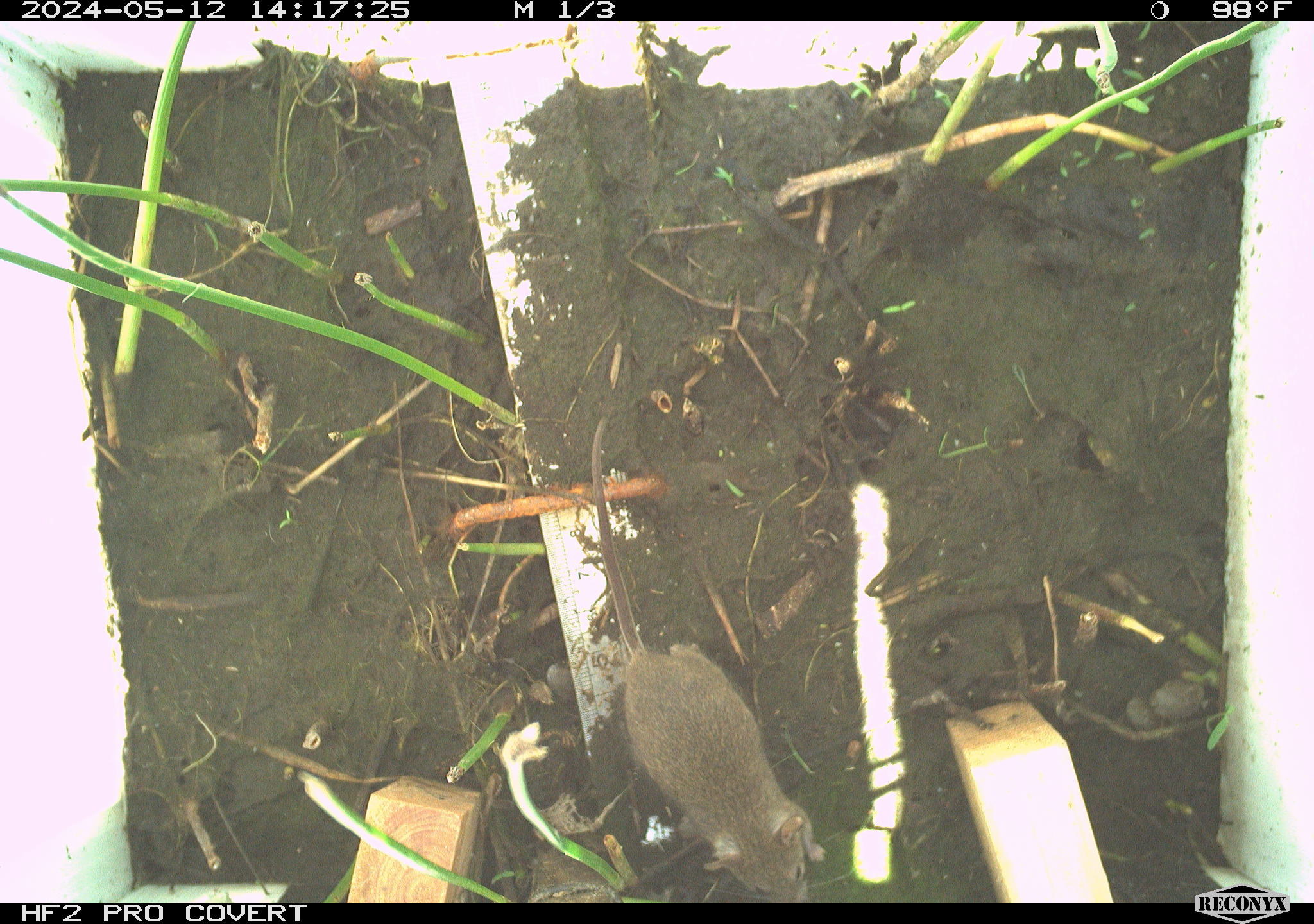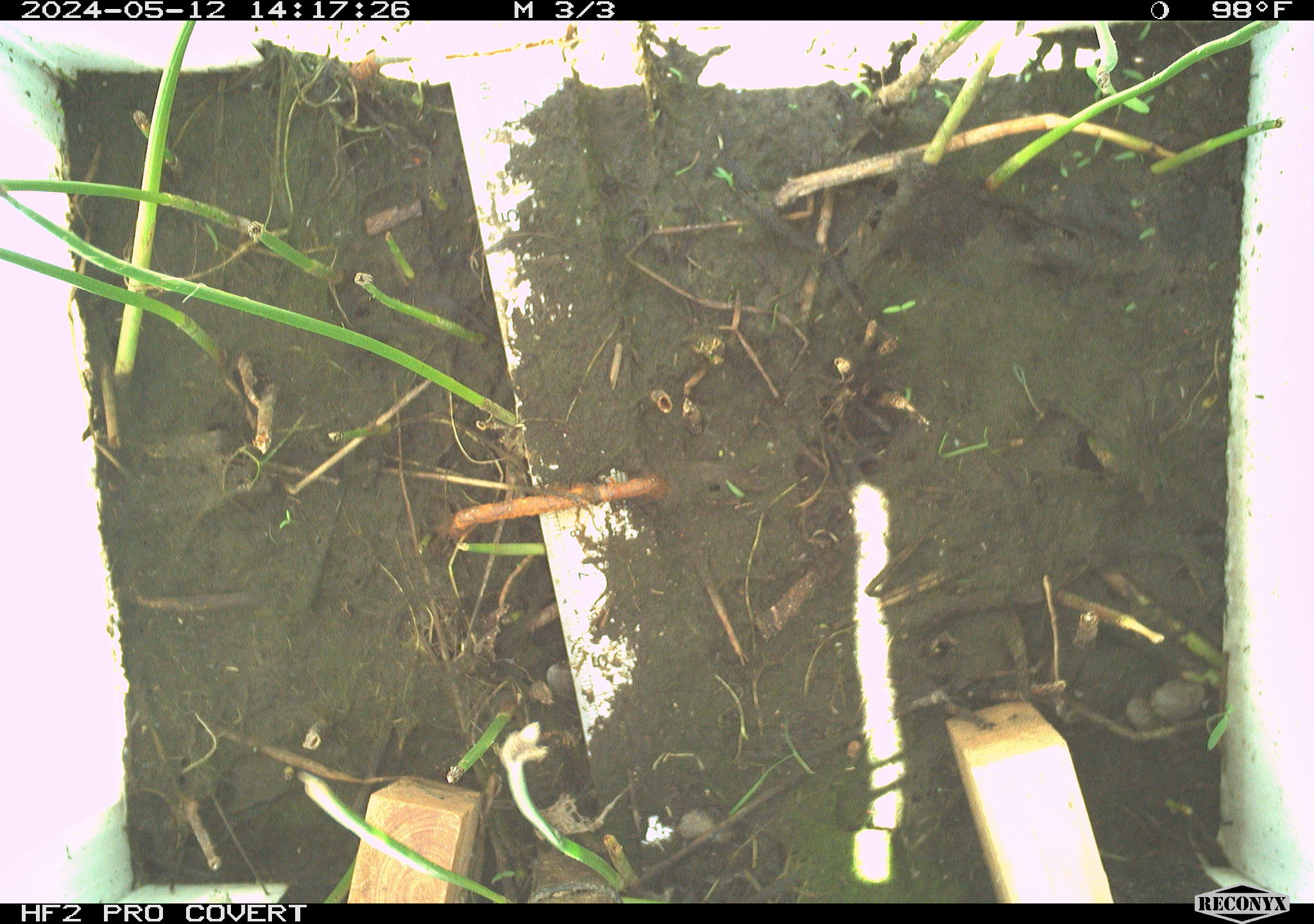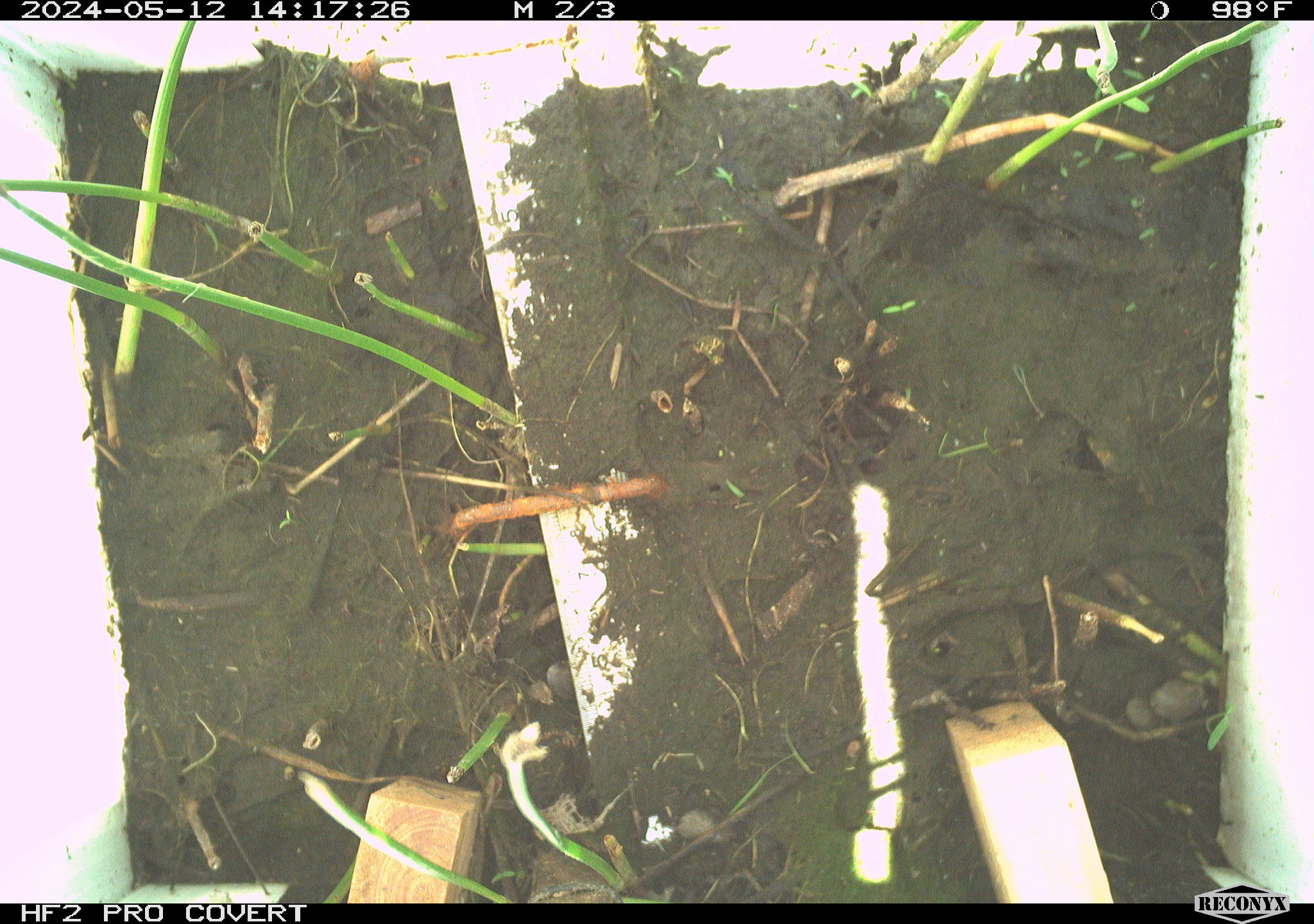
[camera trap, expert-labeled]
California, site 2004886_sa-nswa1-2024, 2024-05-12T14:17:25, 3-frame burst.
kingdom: Animalia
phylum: Chordata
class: Mammalia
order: Rodentia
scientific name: Rodentia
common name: mouse species